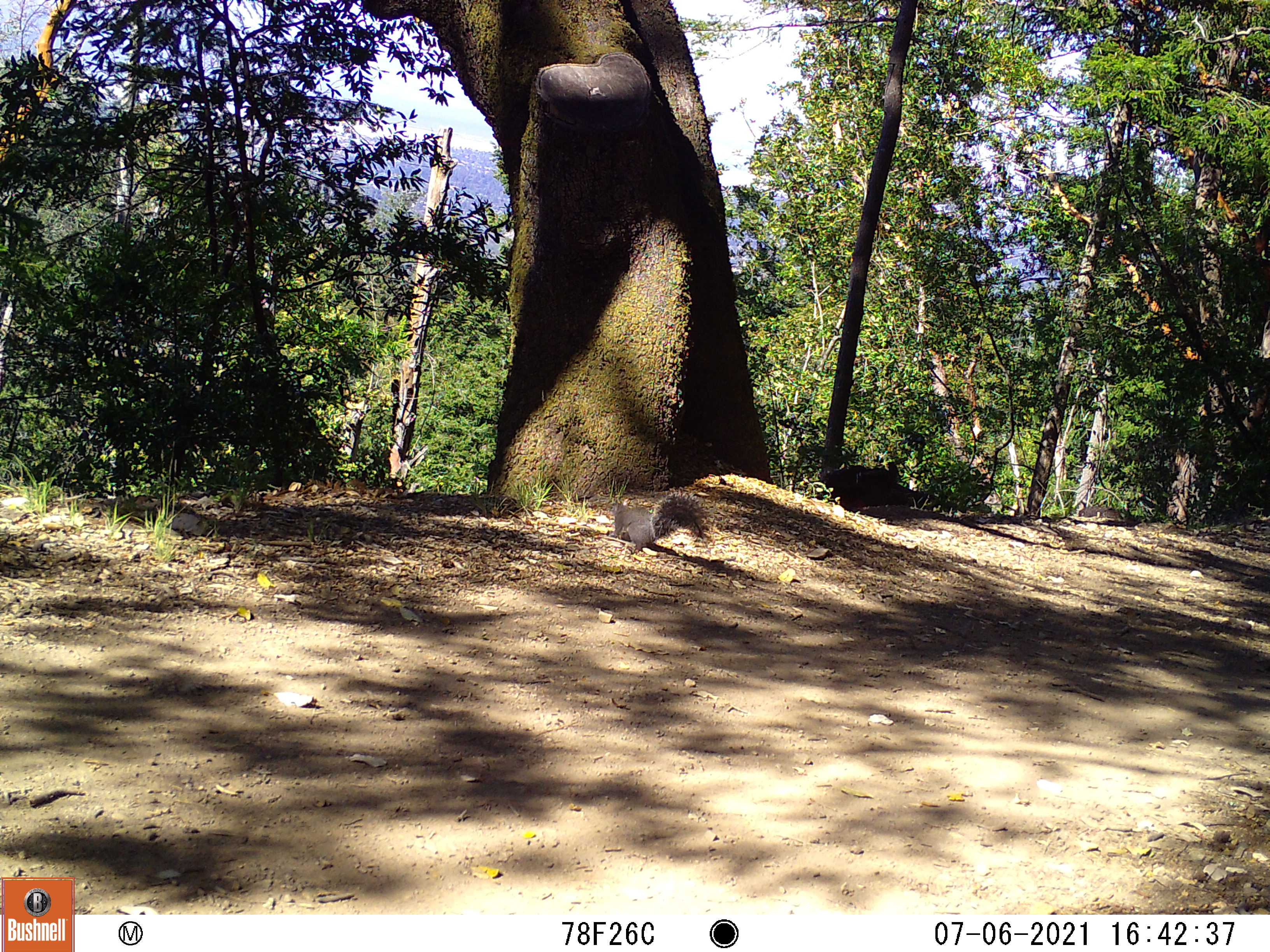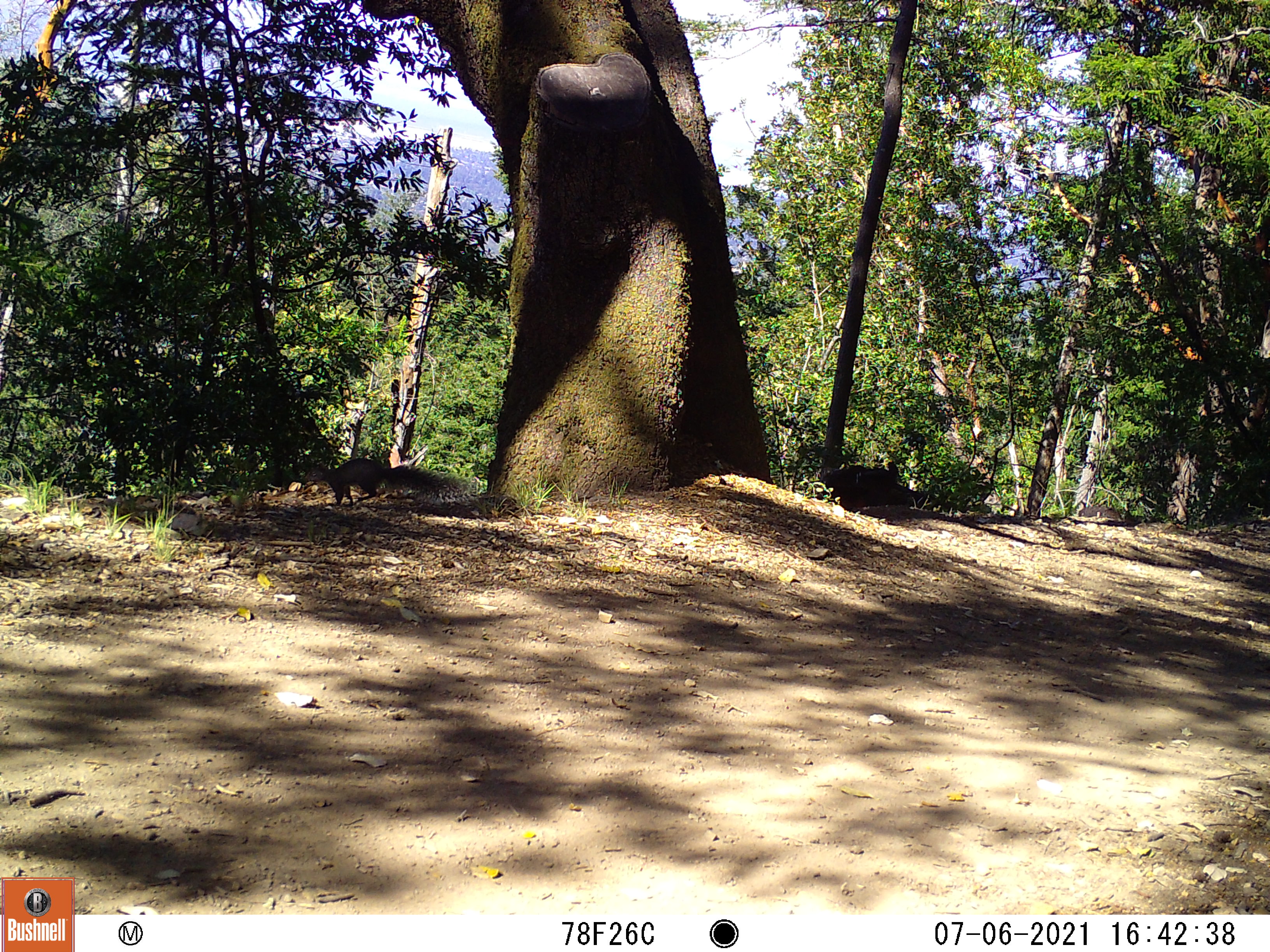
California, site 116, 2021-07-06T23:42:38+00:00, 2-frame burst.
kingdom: Animalia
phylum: Chordata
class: Mammalia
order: Rodentia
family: Sciuridae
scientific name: Sciuridae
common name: squirrel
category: unknown squirrel